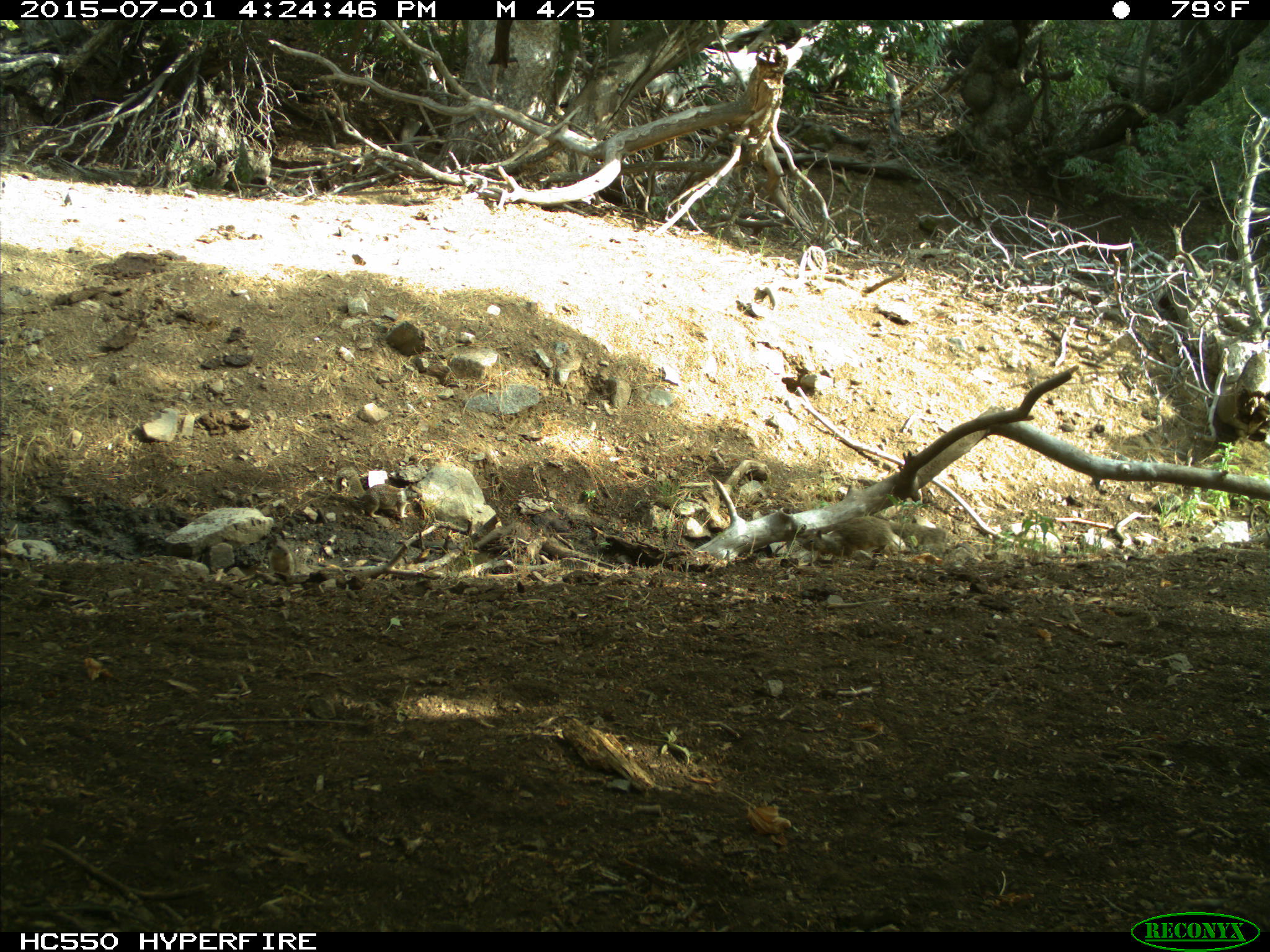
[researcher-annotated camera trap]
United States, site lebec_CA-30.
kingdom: Animalia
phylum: Chordata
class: Mammalia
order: Rodentia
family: Sciuridae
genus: Otospermophilus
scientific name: Otospermophilus beecheyi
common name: california ground squirrel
Otospermophilus beecheyi (california ground squirrel).